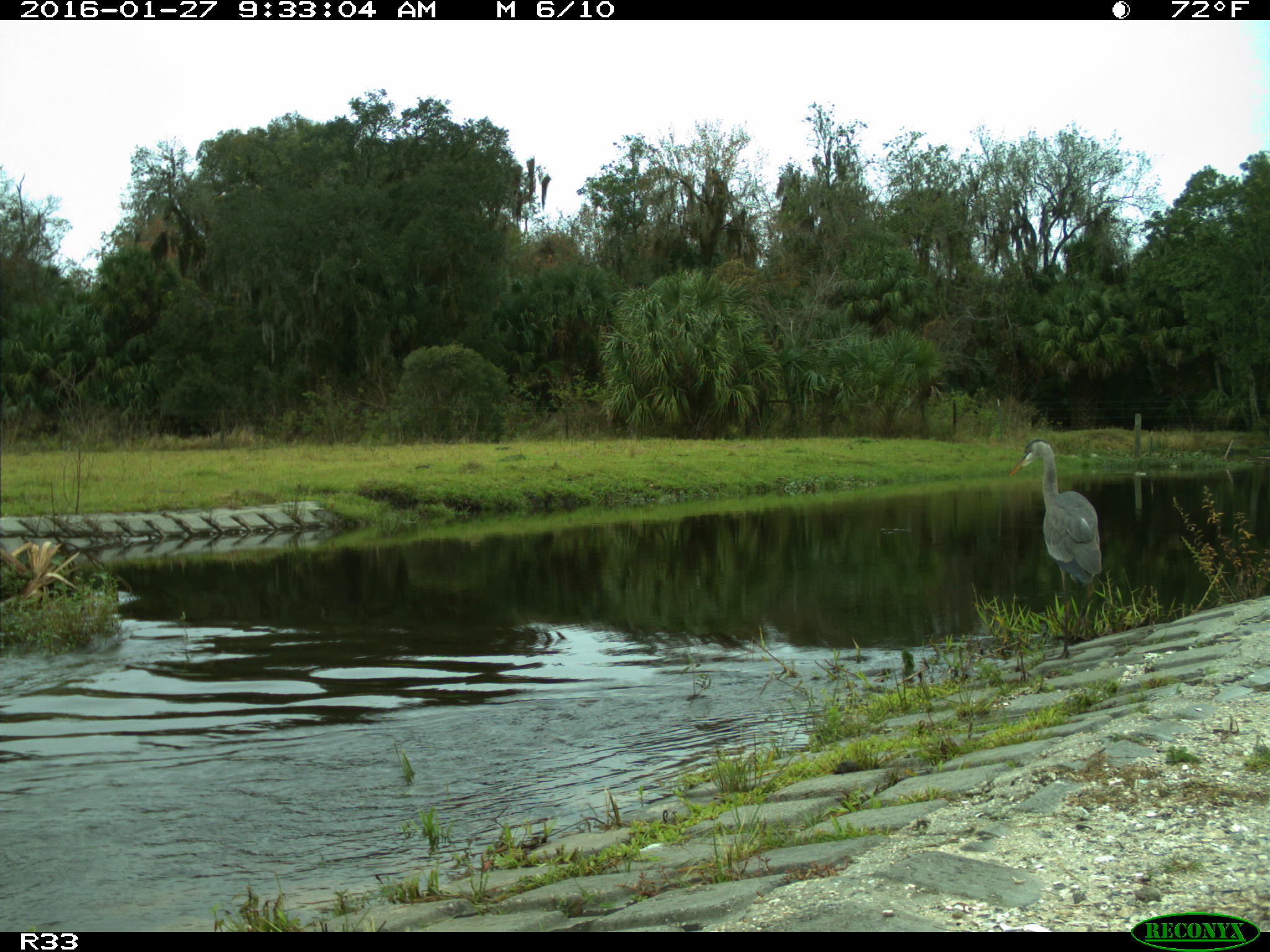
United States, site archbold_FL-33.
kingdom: Animalia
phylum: Chordata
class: Aves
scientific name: Aves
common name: birds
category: unidentified bird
Unidentified bird (birds) (Aves).